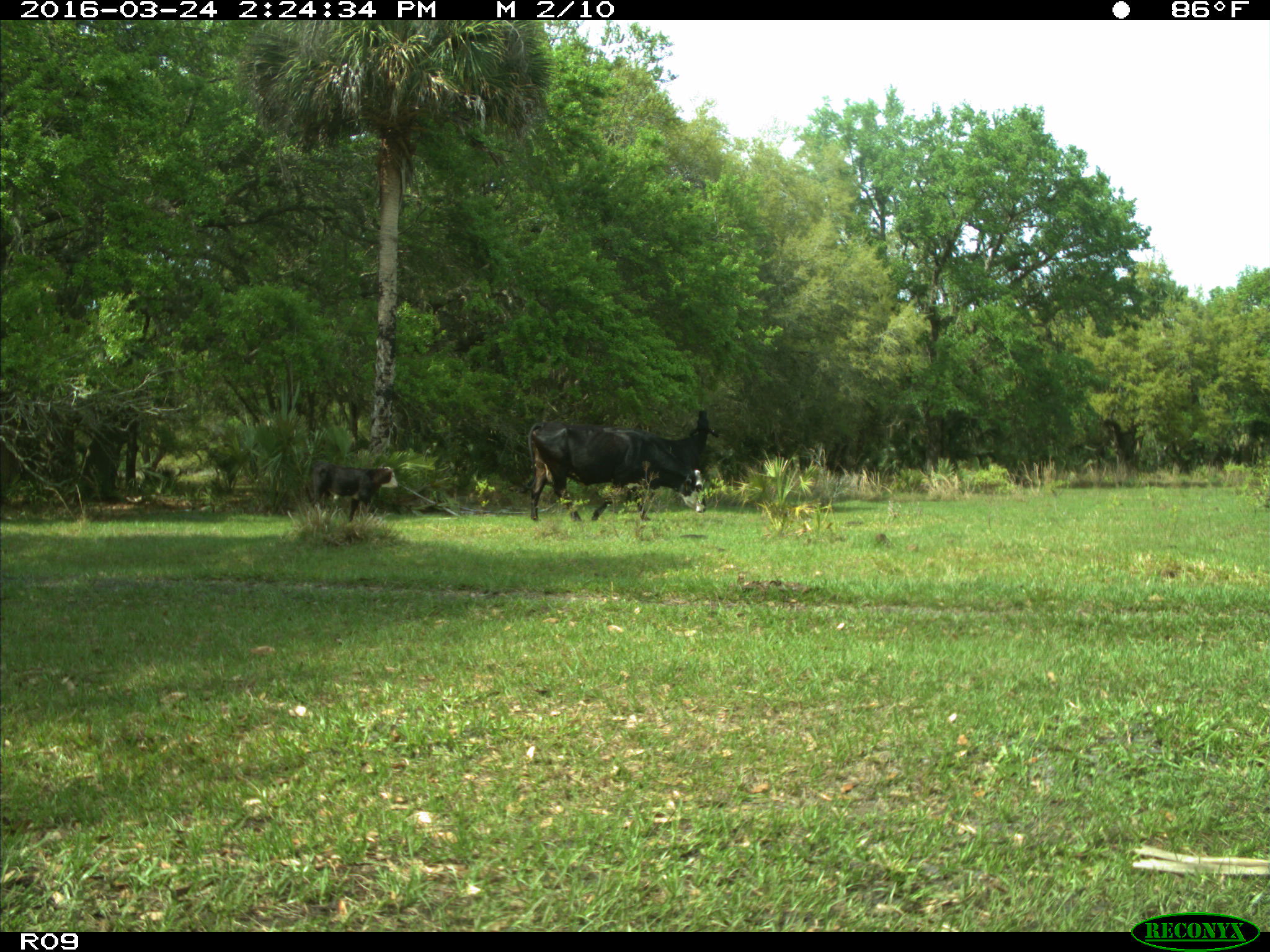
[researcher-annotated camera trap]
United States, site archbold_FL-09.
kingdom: Animalia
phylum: Chordata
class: Mammalia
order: Artiodactyla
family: Bovidae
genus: Bos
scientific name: Bos taurus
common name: domestic cow